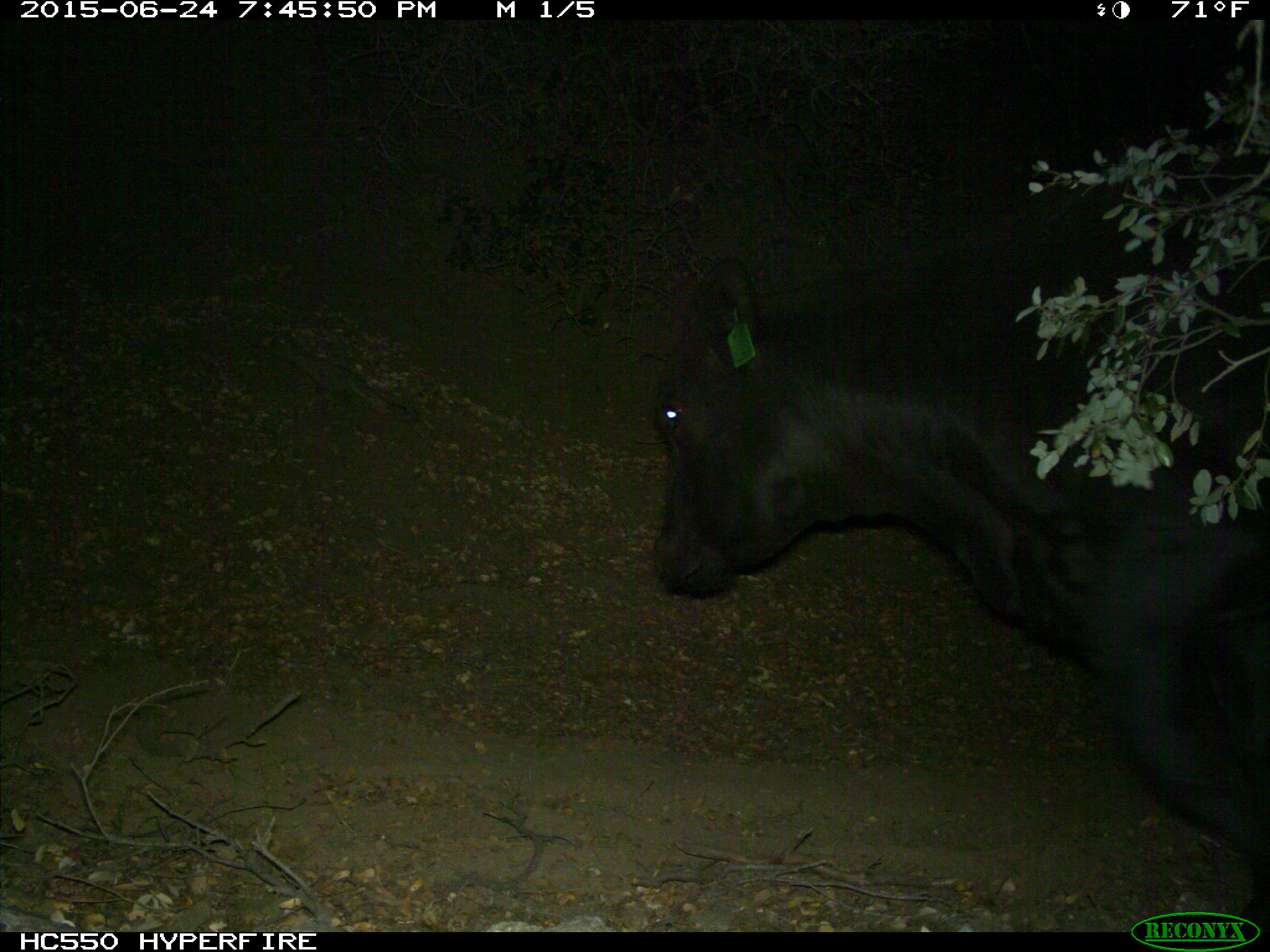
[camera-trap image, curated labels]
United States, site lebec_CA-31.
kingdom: Animalia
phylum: Chordata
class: Mammalia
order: Artiodactyla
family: Bovidae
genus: Bos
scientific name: Bos taurus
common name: domestic cow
Bos taurus (domestic cow).